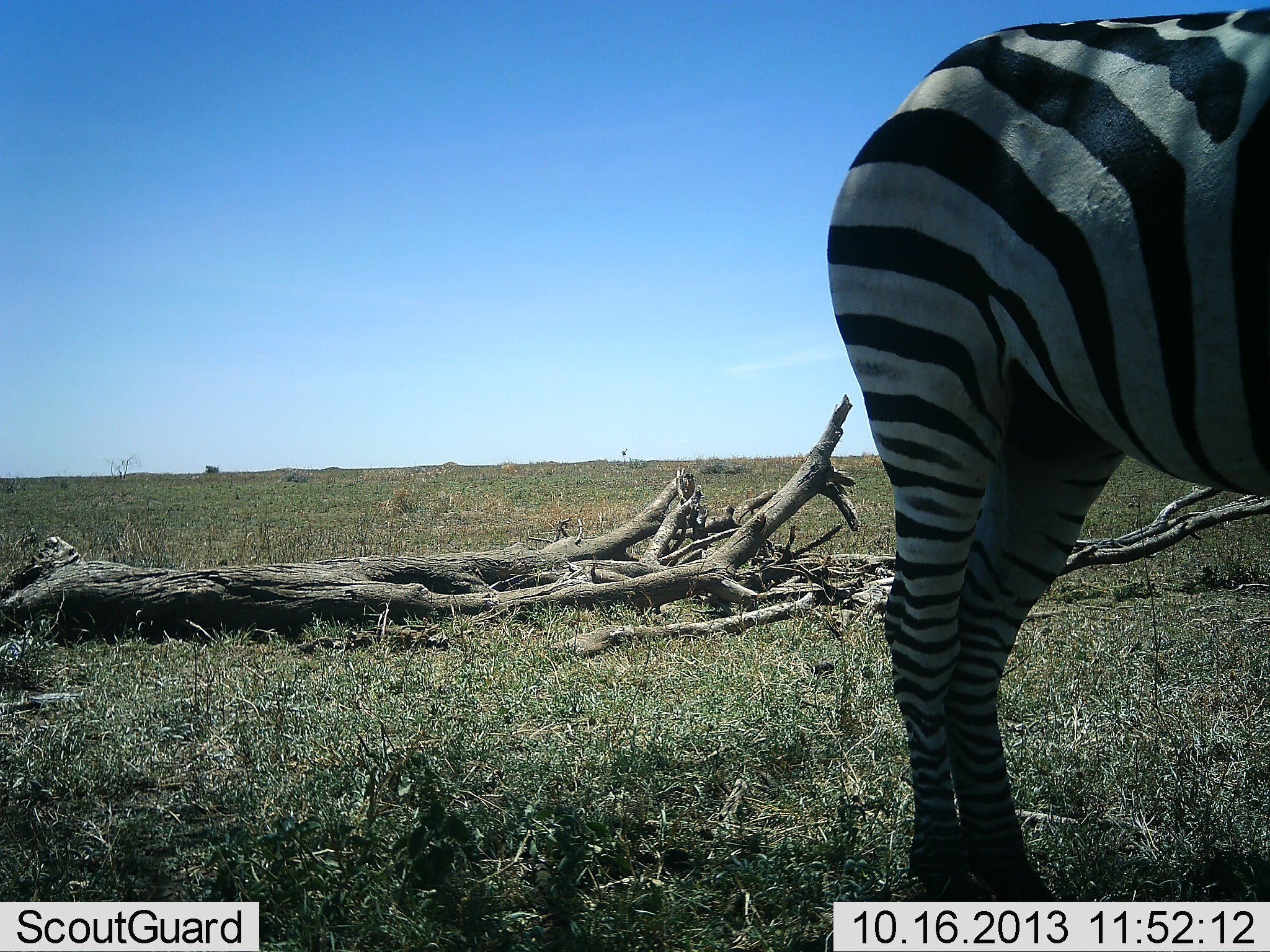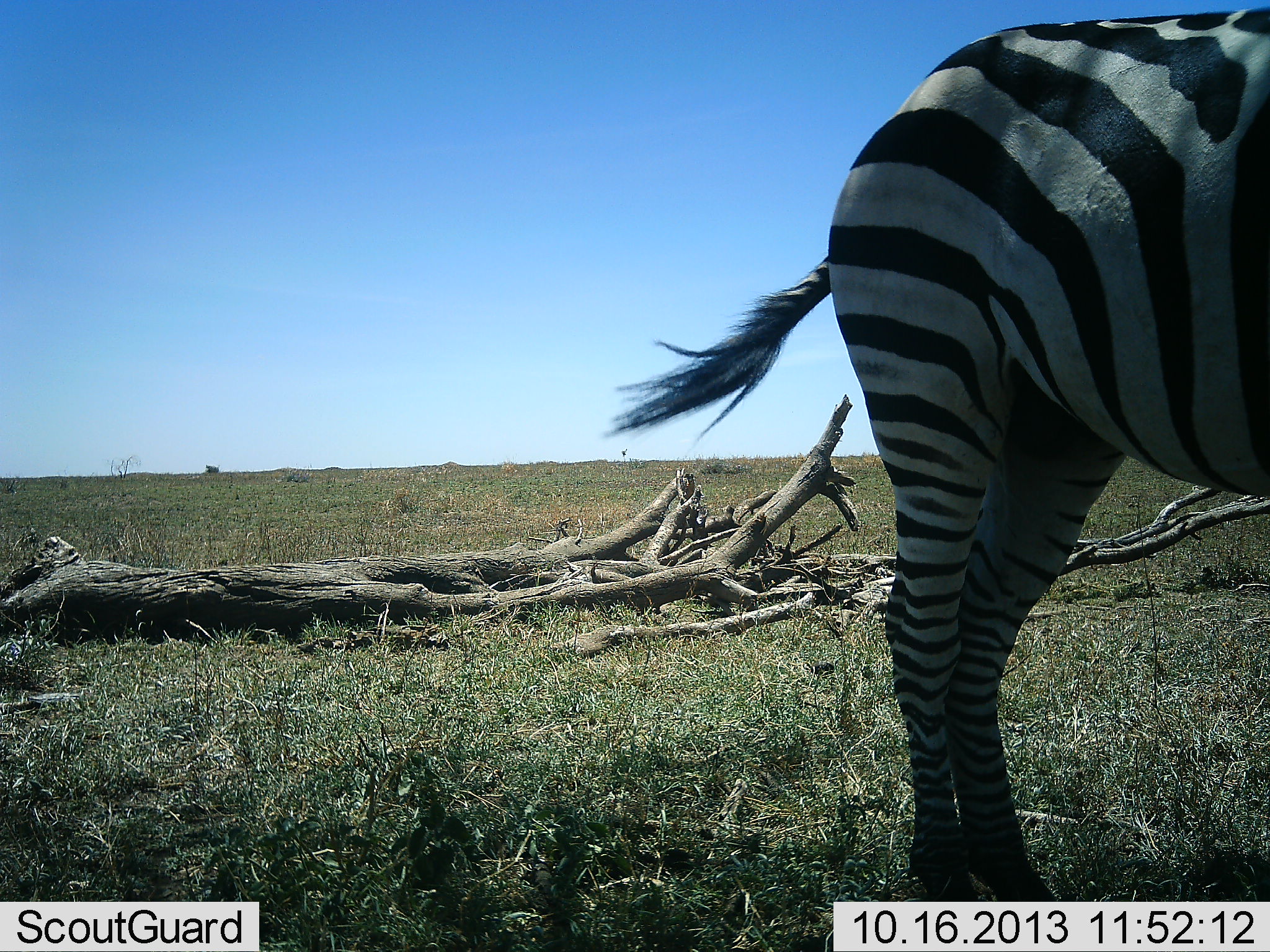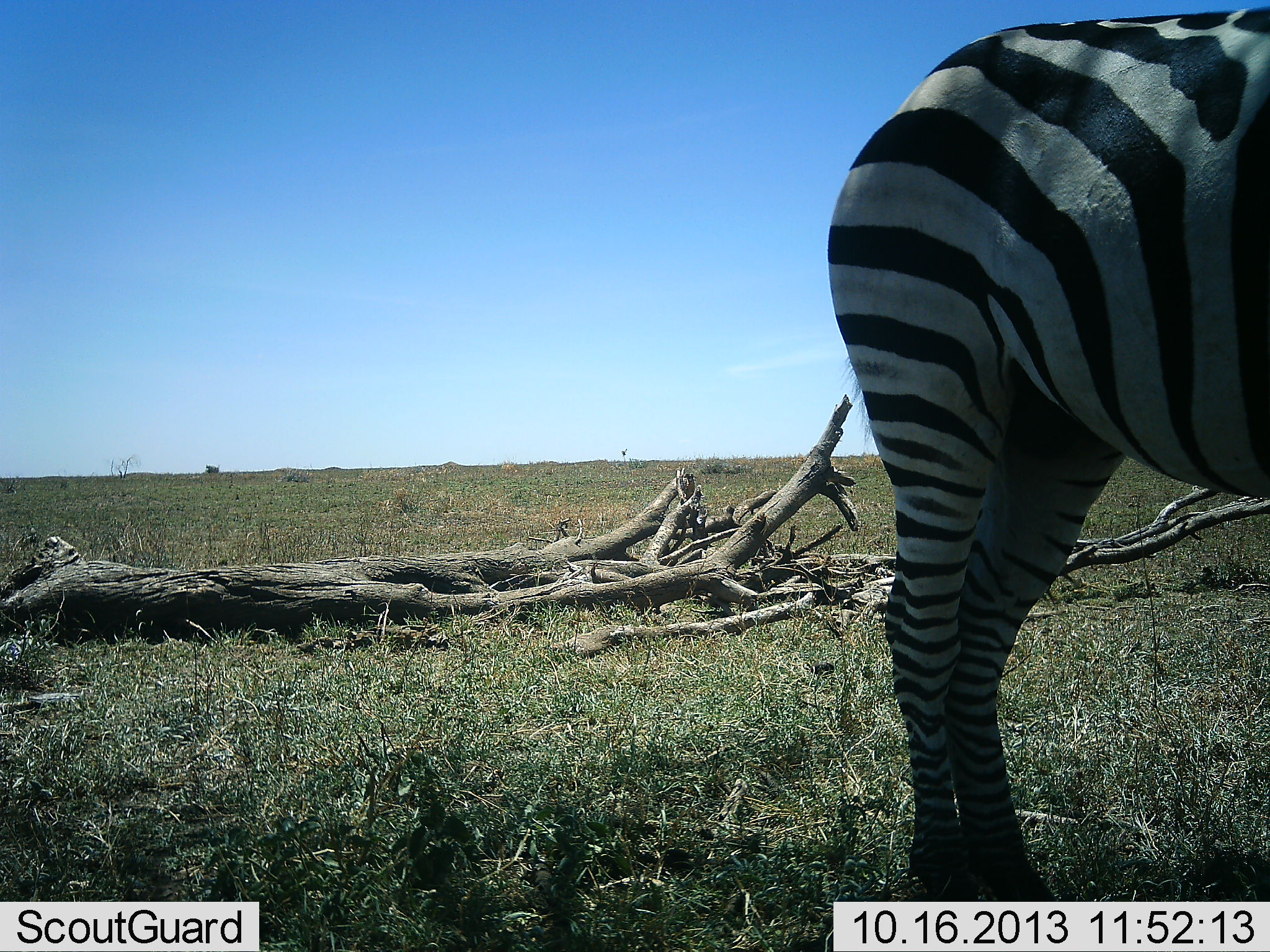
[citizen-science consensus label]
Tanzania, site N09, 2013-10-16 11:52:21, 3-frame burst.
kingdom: Animalia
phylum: Chordata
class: Mammalia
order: Perissodactyla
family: Equidae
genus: Equus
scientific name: Equus quagga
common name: plains zebra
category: zebra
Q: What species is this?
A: Zebra (plains zebra) (Equus quagga).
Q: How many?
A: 1.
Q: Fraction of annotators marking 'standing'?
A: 100%.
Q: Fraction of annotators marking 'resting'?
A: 0%.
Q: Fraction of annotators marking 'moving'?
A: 0%.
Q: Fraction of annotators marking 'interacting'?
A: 0%.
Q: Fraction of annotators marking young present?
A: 0%.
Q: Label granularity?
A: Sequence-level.